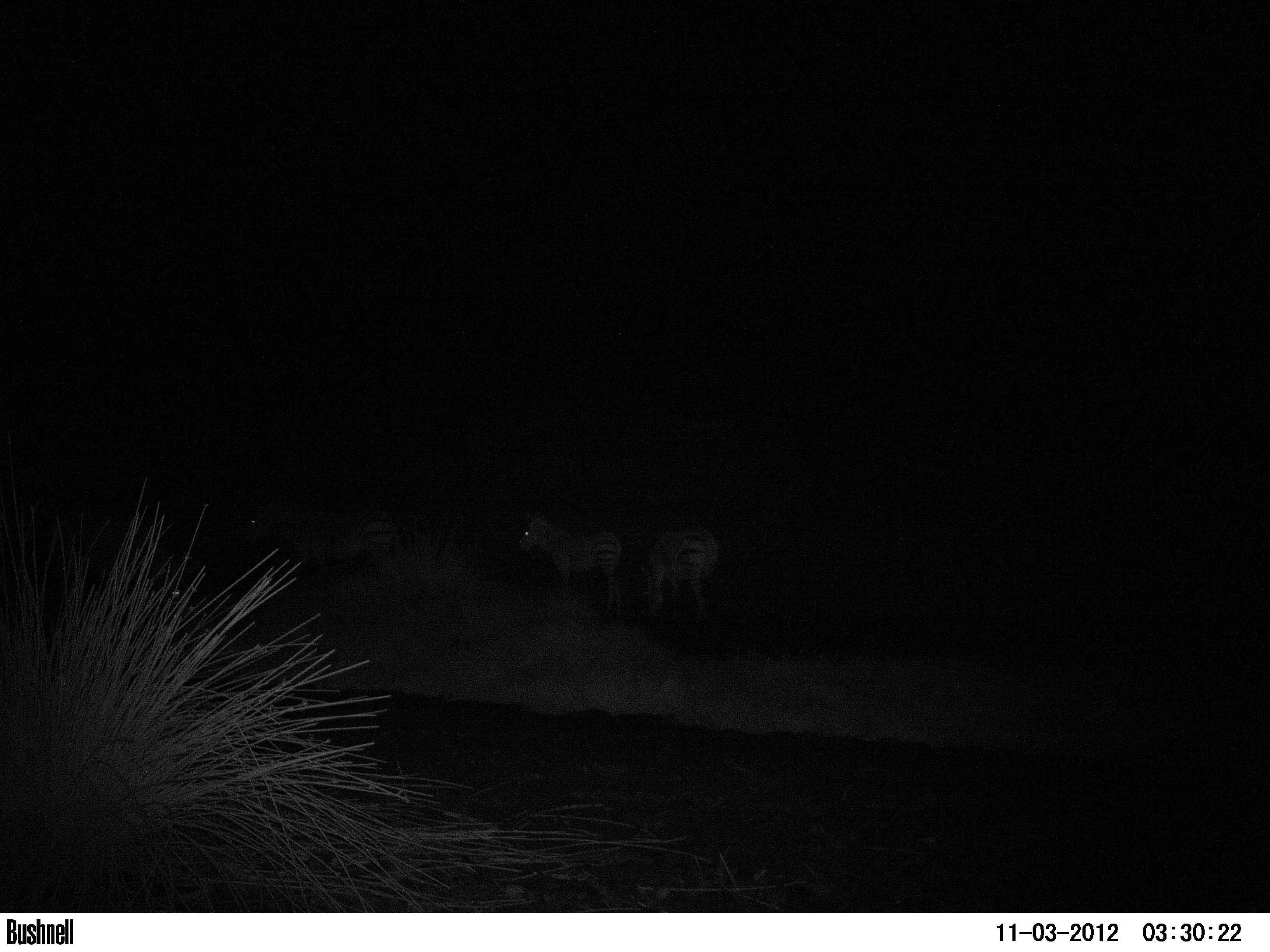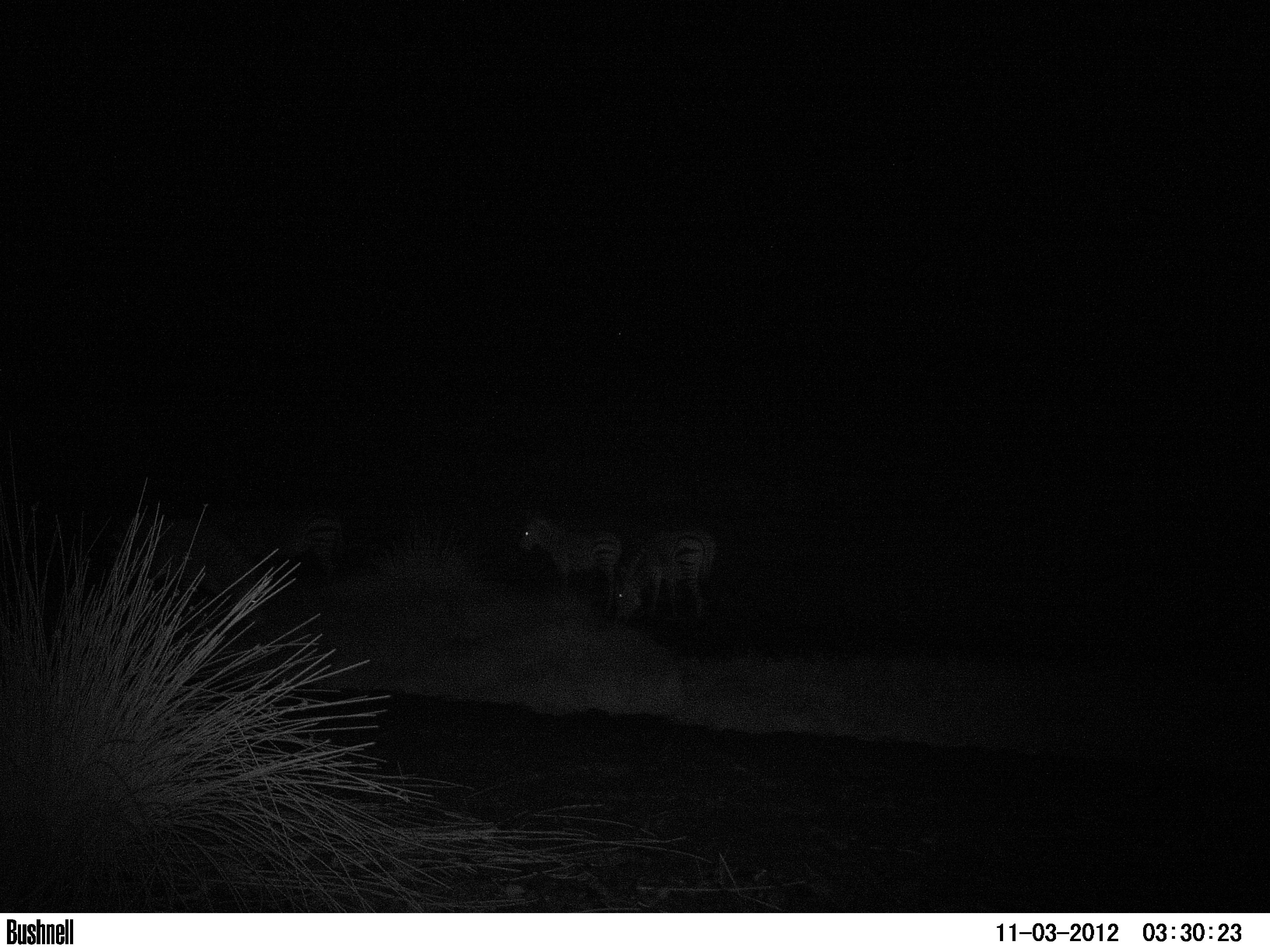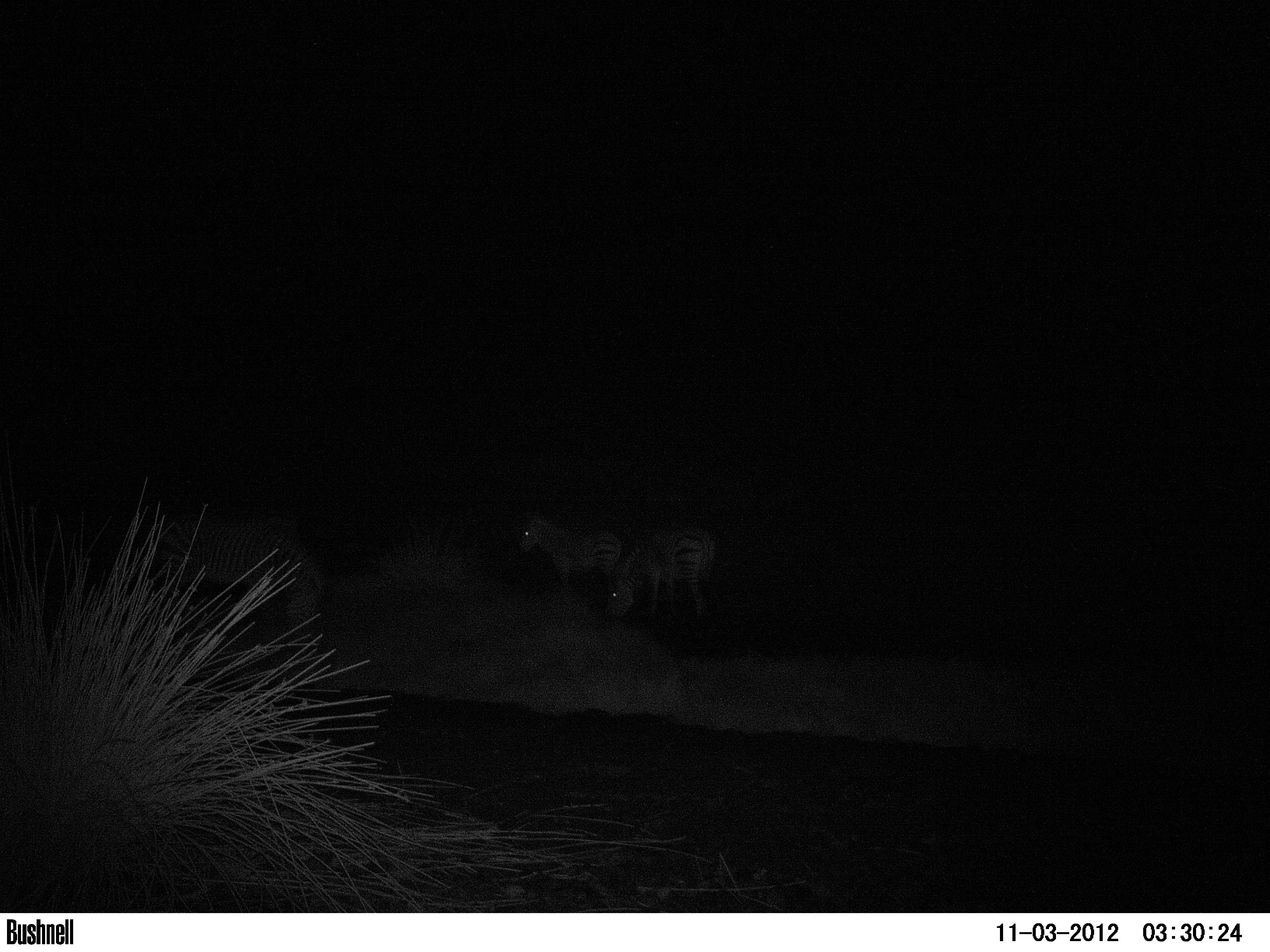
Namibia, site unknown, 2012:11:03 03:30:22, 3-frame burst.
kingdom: Animalia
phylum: Chordata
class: Mammalia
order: Perissodactyla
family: Equidae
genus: Equus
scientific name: Equus zebra hartmannae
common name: hartmann's mountain zebra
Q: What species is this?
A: Equus zebra hartmannae (hartmann's mountain zebra).